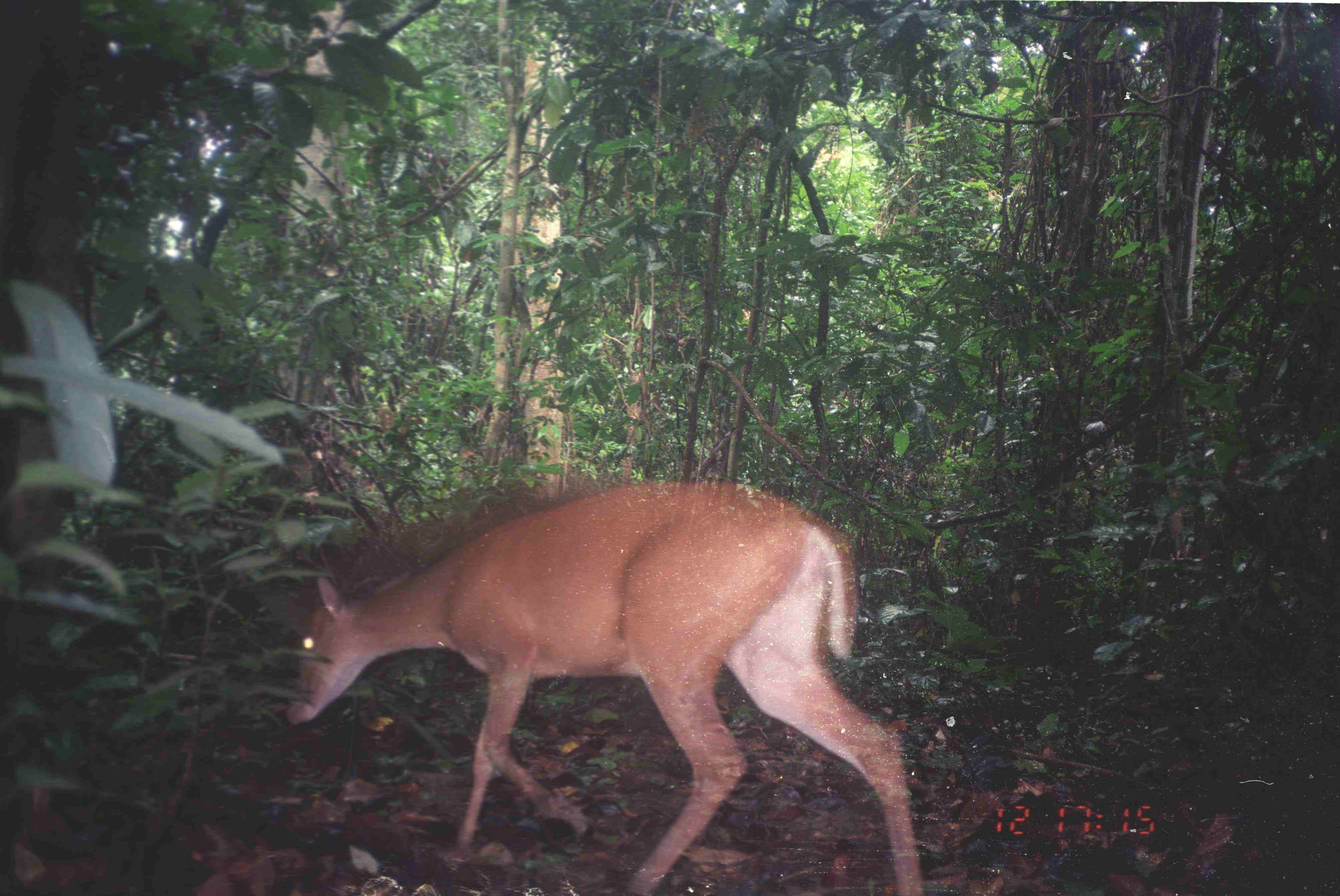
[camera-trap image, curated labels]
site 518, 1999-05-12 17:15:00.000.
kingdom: Animalia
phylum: Chordata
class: Mammalia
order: Artiodactyla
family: Cervidae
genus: Muntiacus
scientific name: Muntiacus muntjak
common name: southern red muntjac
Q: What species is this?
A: Muntiacus muntjak (southern red muntjac).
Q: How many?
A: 1.